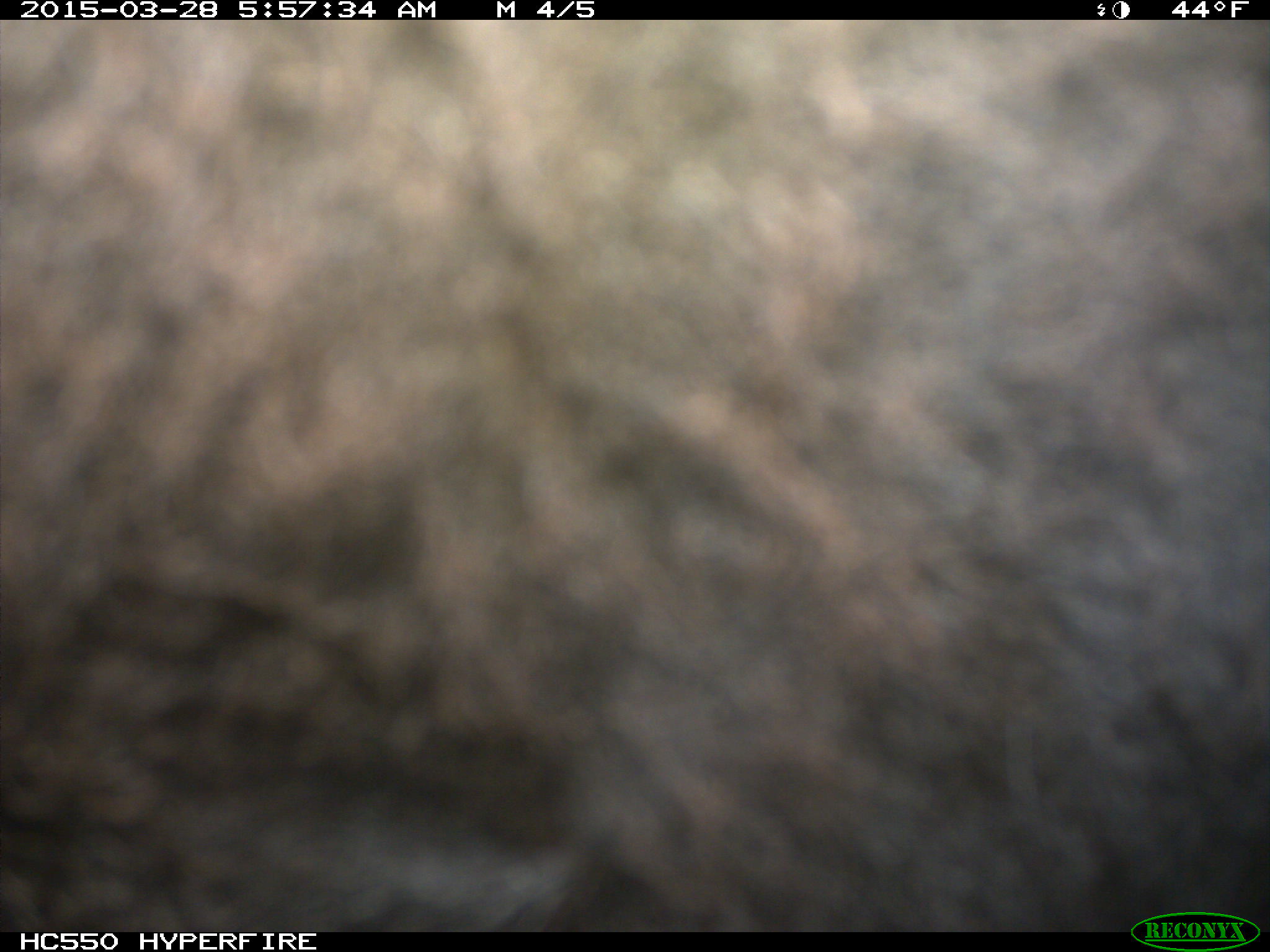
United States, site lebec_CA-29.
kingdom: Animalia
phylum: Chordata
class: Mammalia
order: Artiodactyla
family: Bovidae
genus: Bos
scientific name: Bos taurus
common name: domestic cow